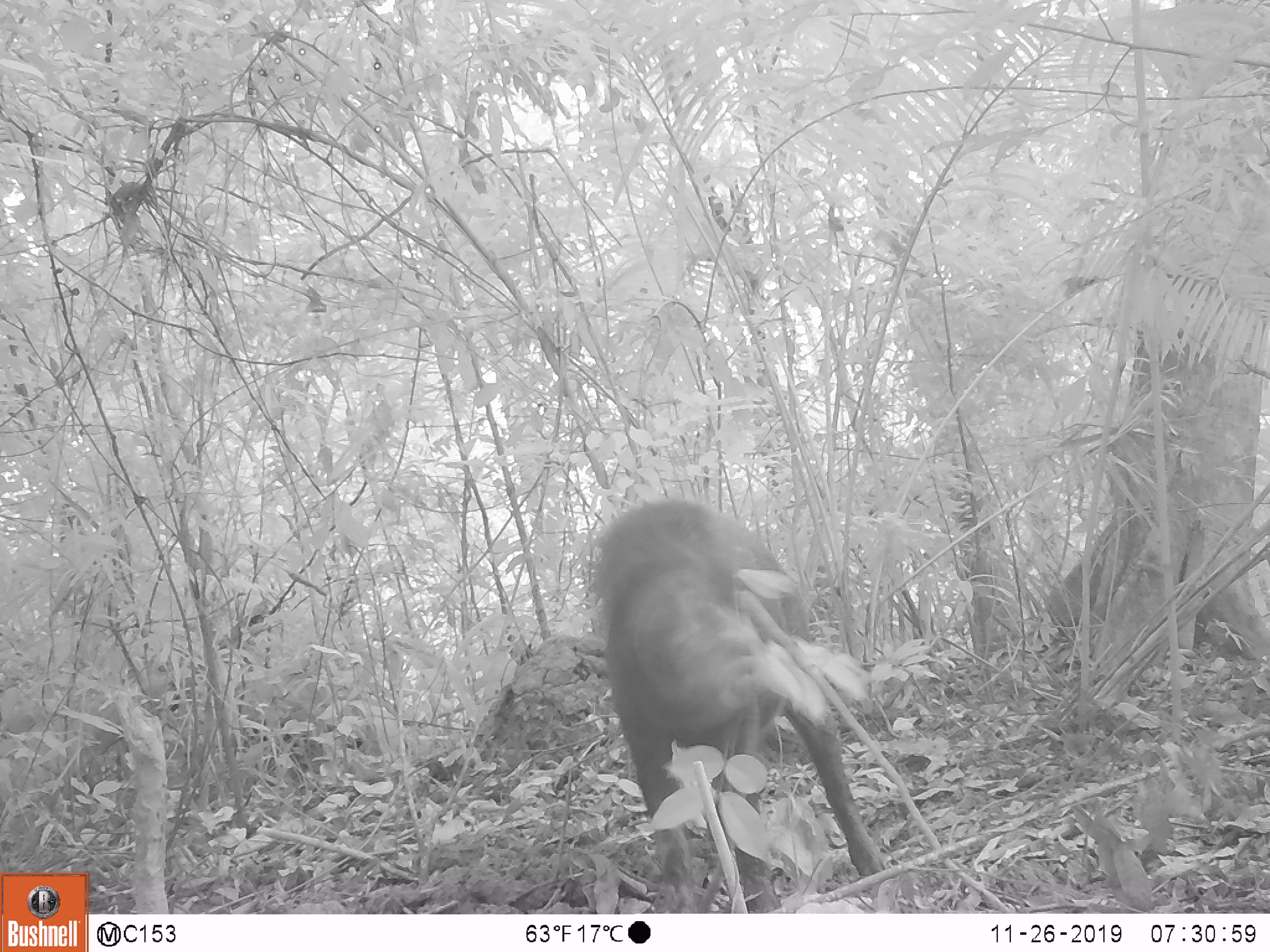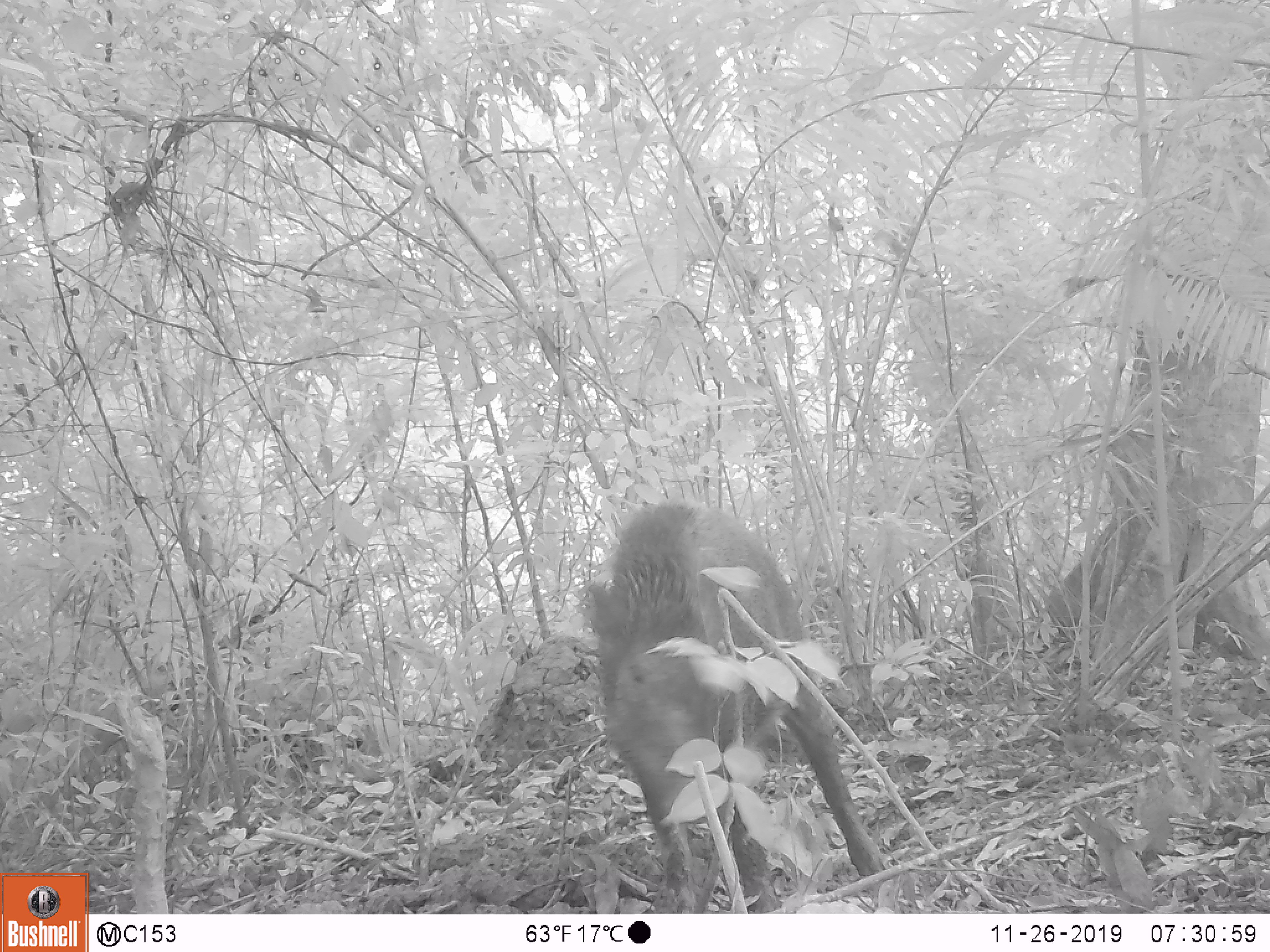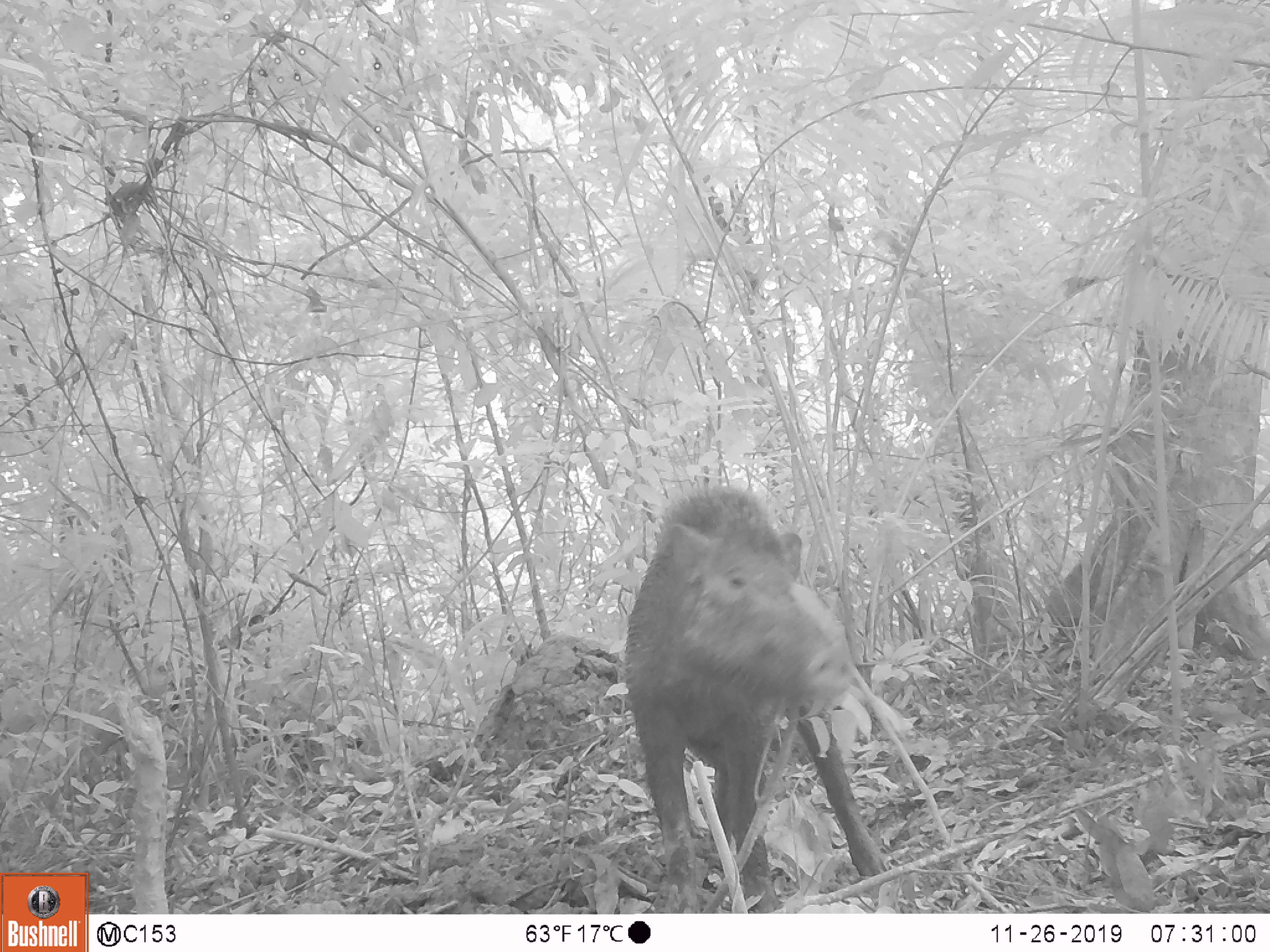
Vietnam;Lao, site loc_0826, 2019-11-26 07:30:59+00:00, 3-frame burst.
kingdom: Animalia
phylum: Chordata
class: Mammalia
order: Artiodactyla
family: Suidae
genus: Sus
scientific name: Sus scrofa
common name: eurasian wild pig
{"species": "eurasian wild pig (Sus scrofa)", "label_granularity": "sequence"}